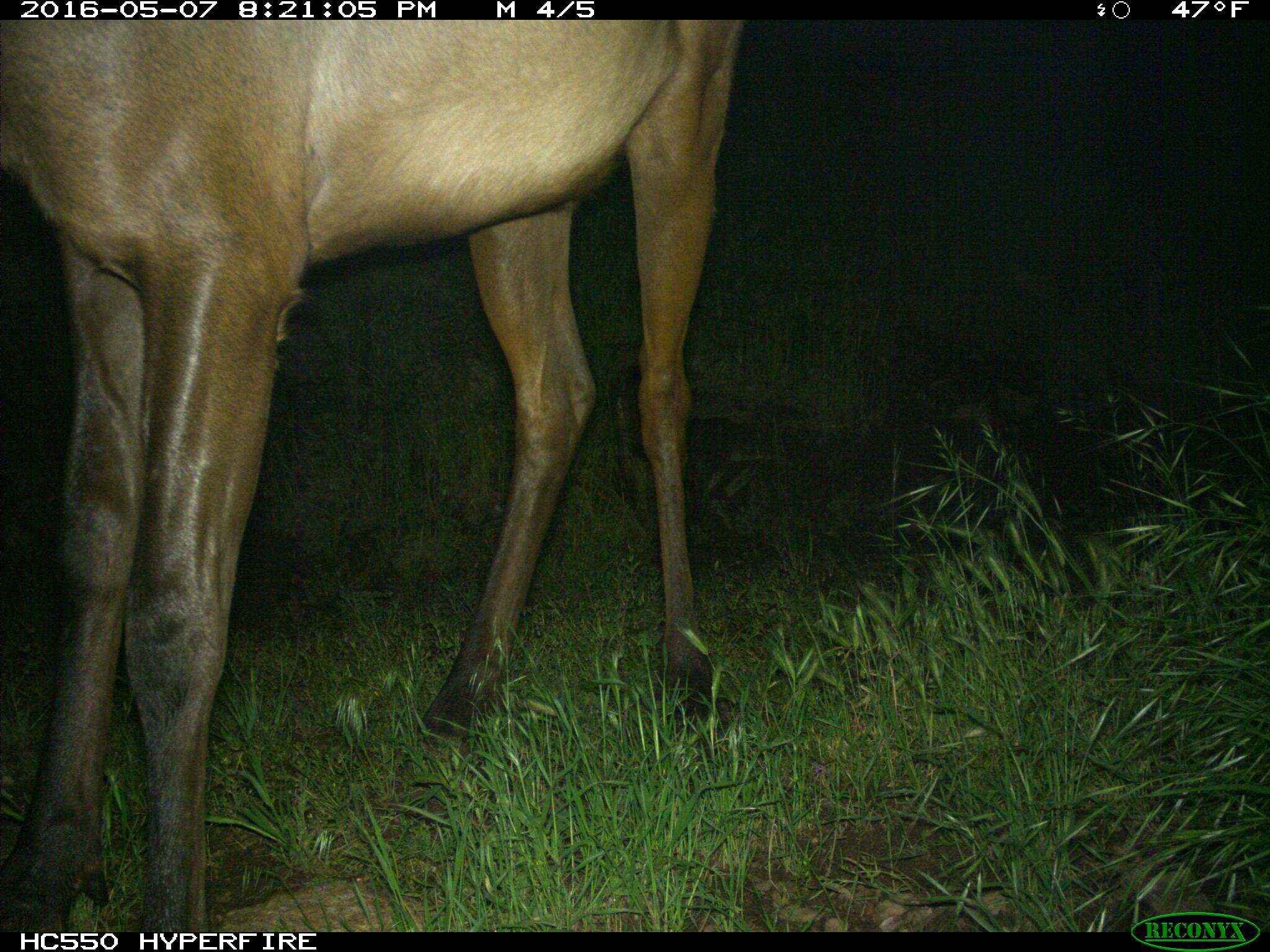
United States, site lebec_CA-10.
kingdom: Animalia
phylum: Chordata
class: Mammalia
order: Artiodactyla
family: Cervidae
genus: Cervus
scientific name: Cervus canadensis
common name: elk